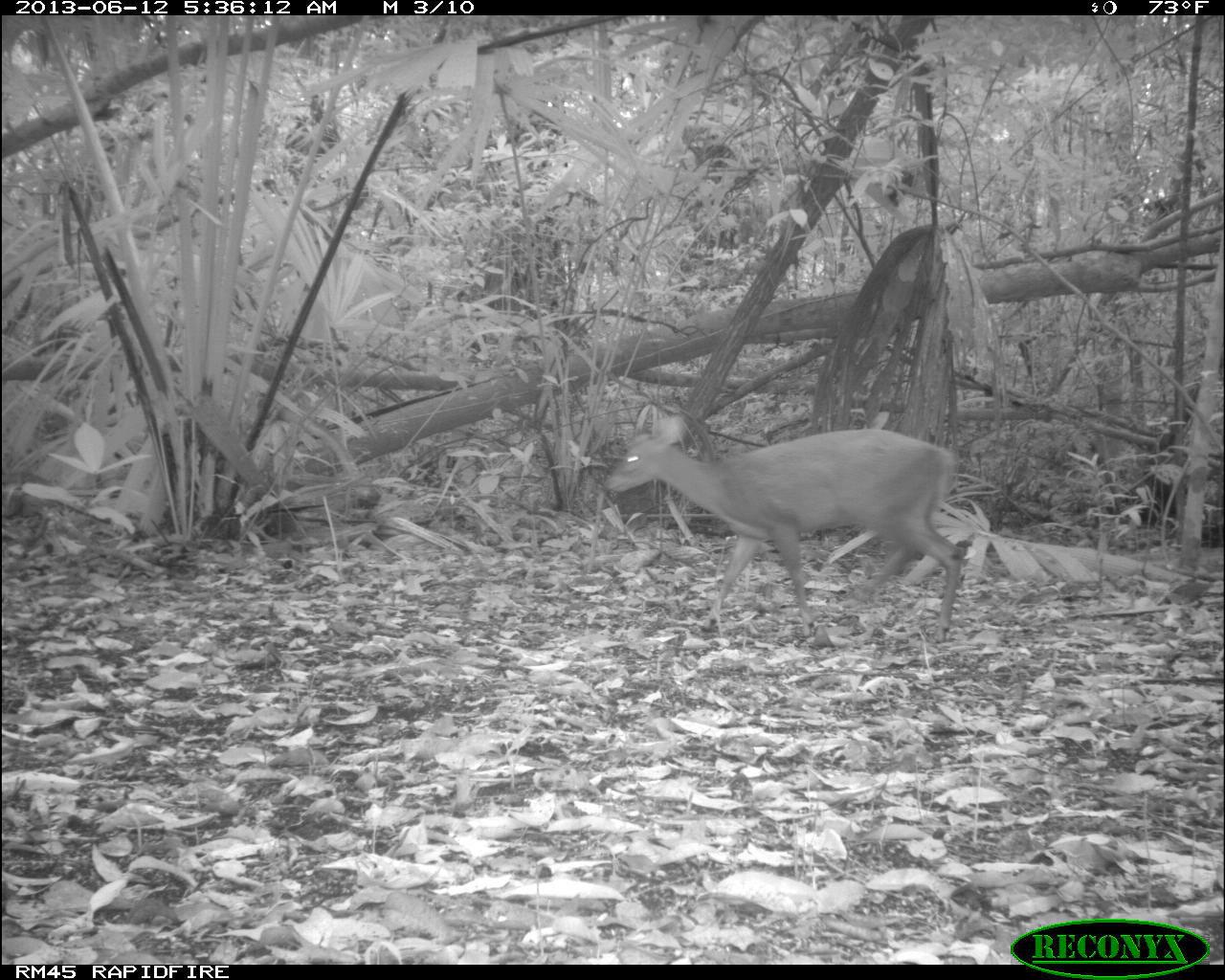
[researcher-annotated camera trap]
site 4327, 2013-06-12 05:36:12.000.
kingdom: Animalia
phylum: Chordata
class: Mammalia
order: Artiodactyla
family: Cervidae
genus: Mazama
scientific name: Mazama temama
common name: central american red brocket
Mazama temama (central american red brocket), count 1, sex female.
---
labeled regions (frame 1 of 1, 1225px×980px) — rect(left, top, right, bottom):
mazama temama: rect(601, 408, 967, 642)